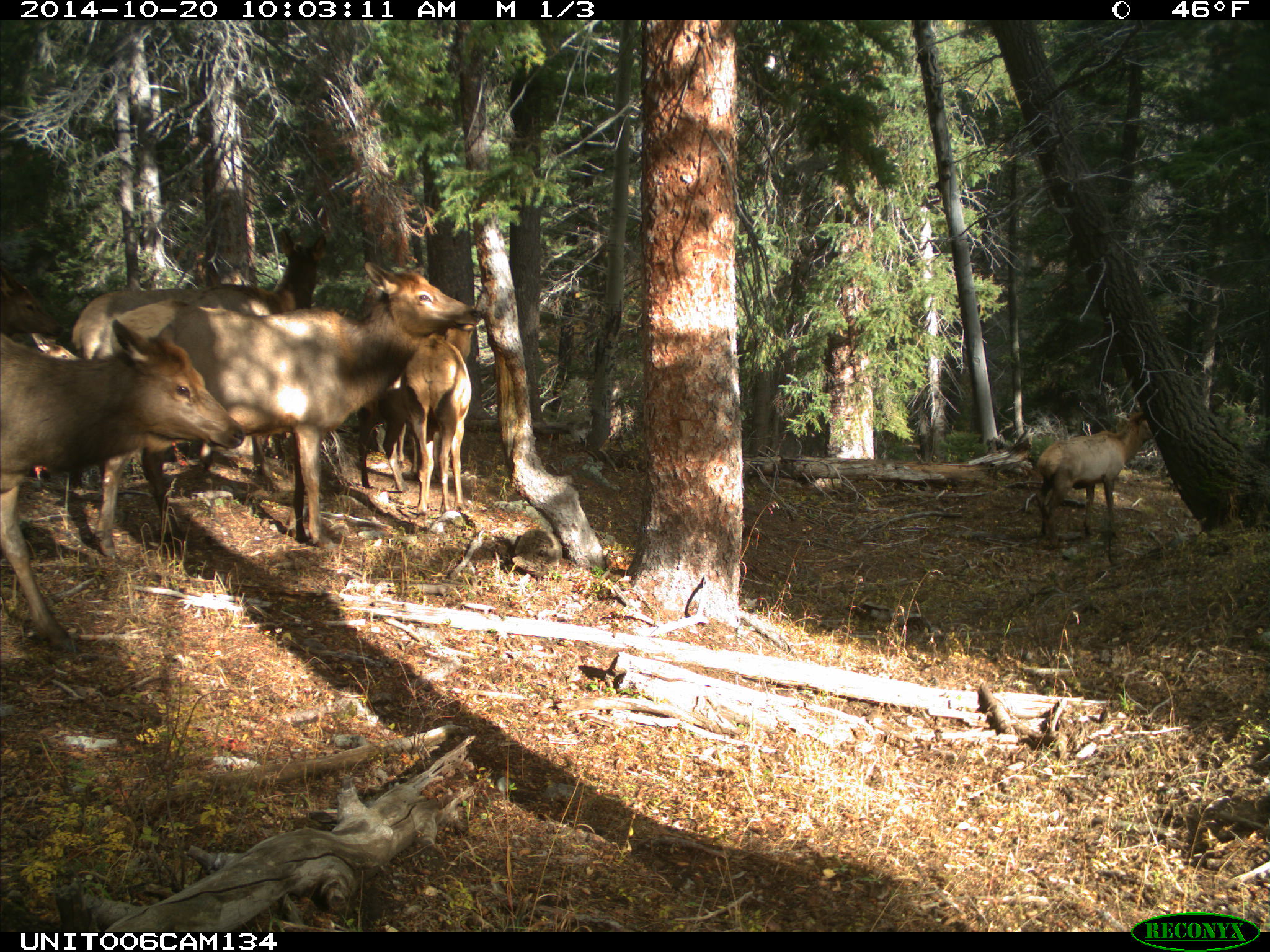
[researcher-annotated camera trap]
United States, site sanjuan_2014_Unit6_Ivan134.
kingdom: Animalia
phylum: Chordata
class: Mammalia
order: Artiodactyla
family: Cervidae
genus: Cervus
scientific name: Cervus elaphus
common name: red deer